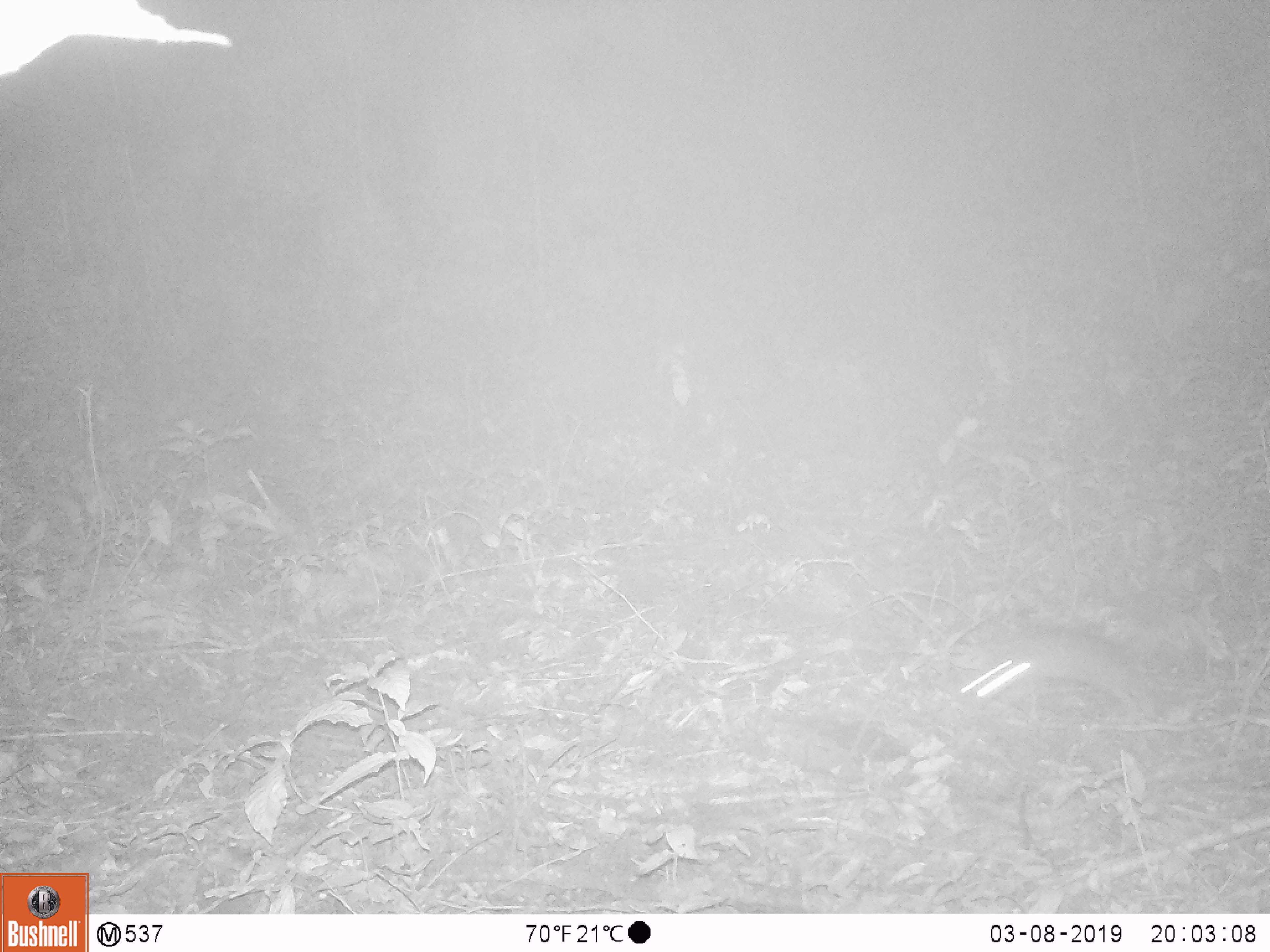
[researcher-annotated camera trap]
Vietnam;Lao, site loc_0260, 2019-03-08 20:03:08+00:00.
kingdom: Animalia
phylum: Chordata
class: Mammalia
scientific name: Mammalia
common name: mammal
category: unidentified small mammal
Unidentified small mammal (mammal) (Mammalia). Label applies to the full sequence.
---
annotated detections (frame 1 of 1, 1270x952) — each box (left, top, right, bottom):
unidentified small mammal: (949, 627, 1157, 719)